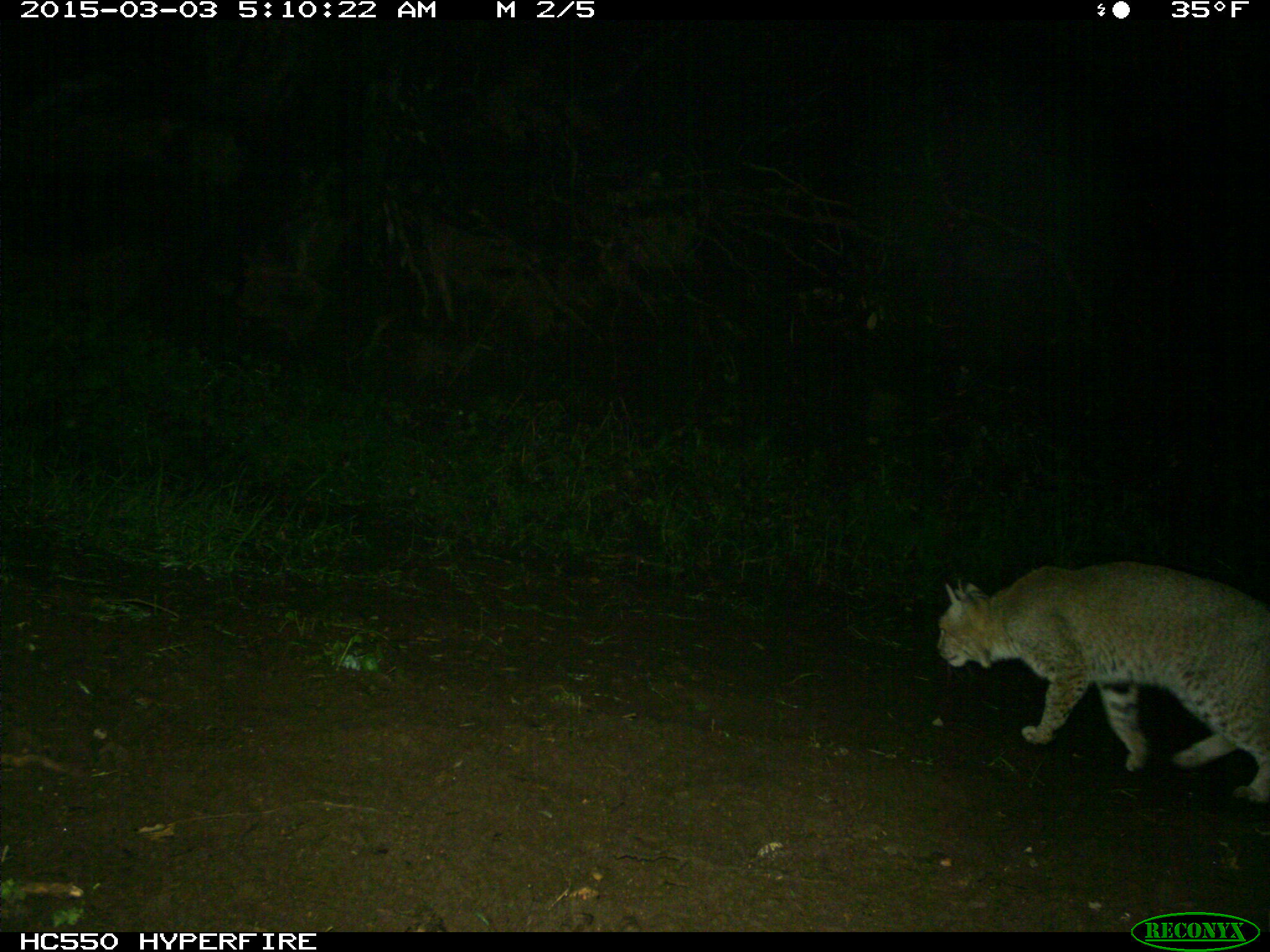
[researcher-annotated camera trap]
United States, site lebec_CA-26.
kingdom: Animalia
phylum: Chordata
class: Mammalia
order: Carnivora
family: Felidae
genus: Lynx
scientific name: Lynx rufus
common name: bobcat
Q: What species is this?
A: Lynx rufus (bobcat).